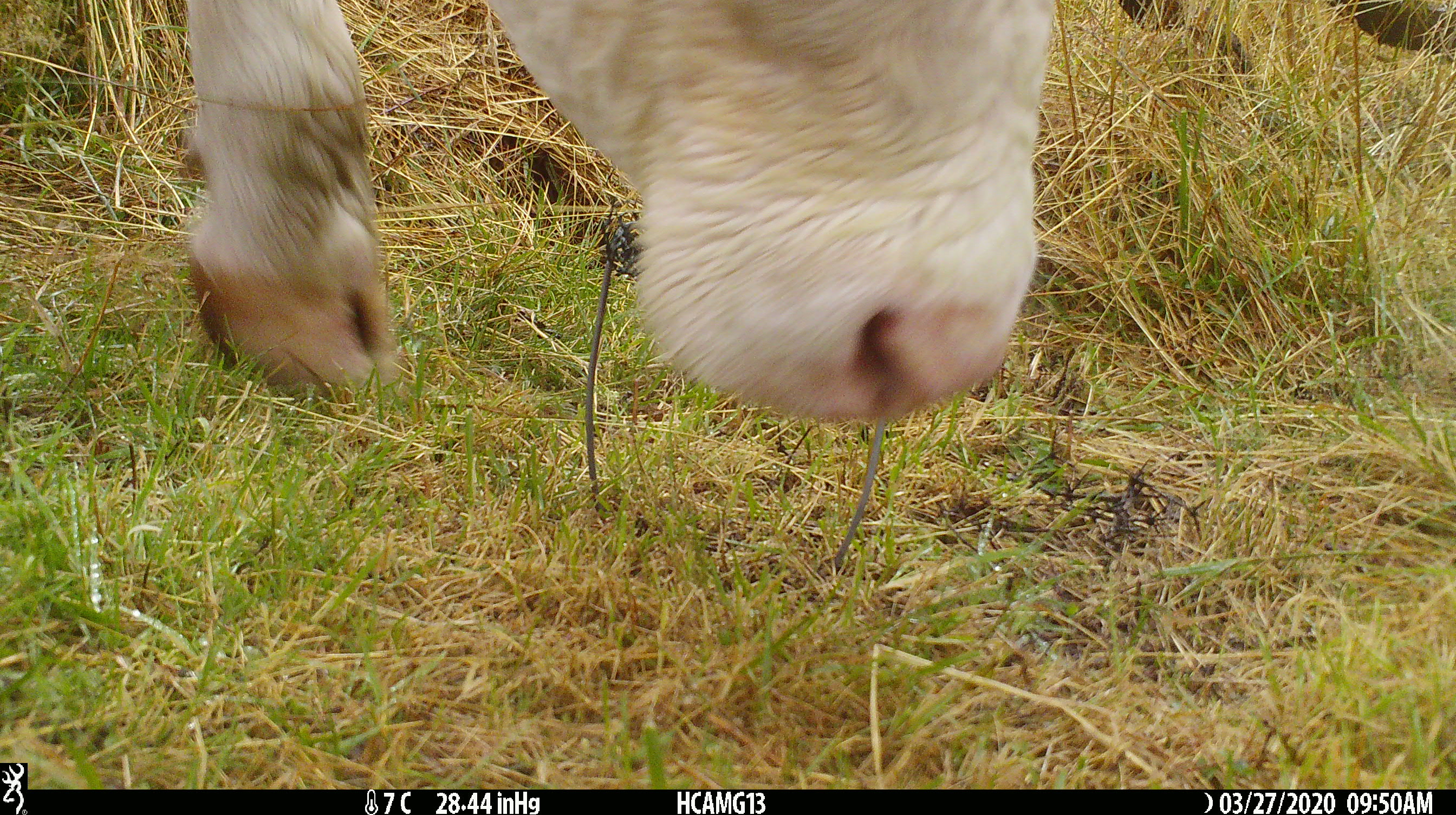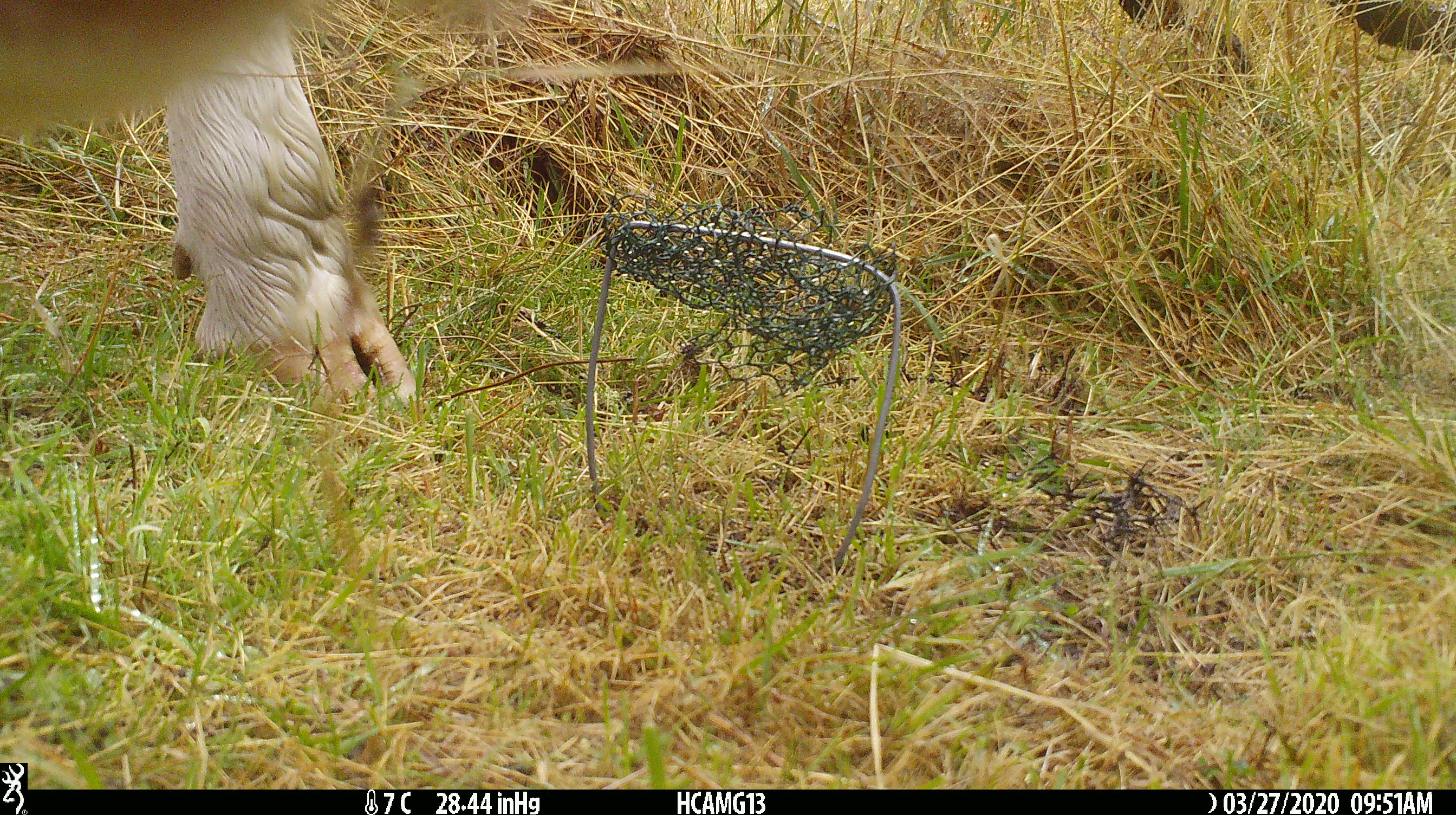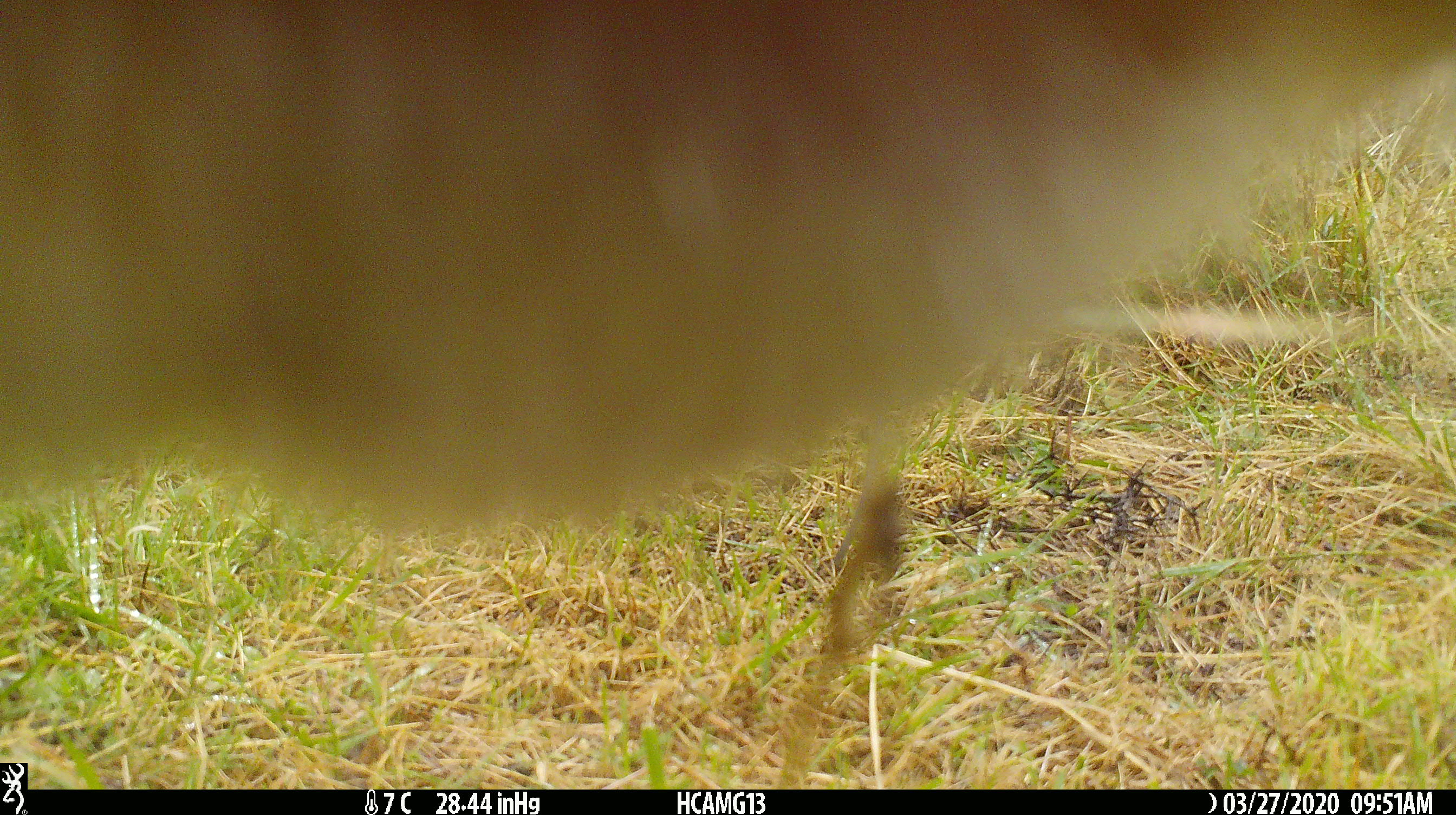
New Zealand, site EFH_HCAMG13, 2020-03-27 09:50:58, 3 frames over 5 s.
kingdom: Animalia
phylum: Chordata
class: Mammalia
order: Artiodactyla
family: Bovidae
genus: Bos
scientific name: Bos taurus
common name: domestic cow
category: cow